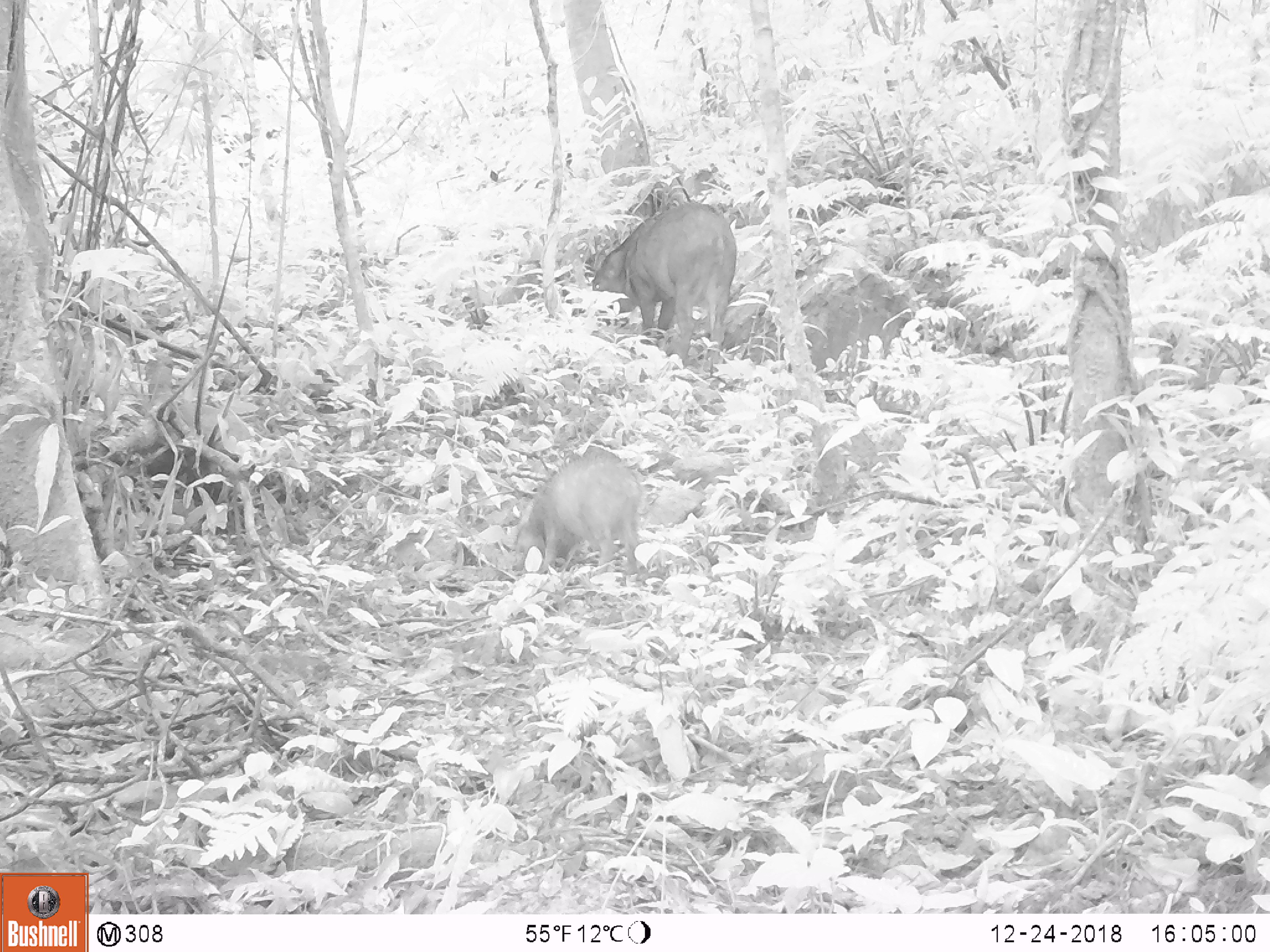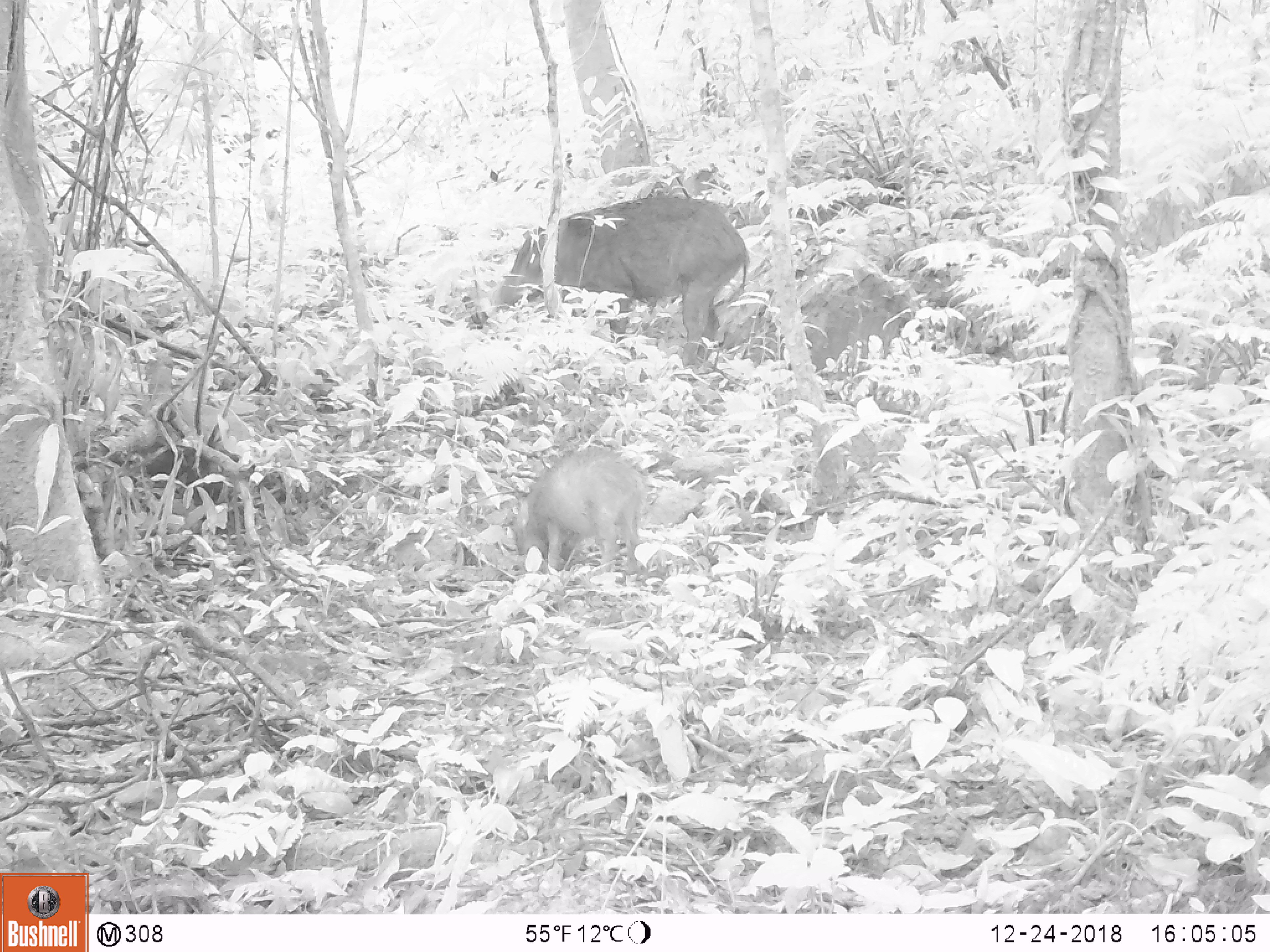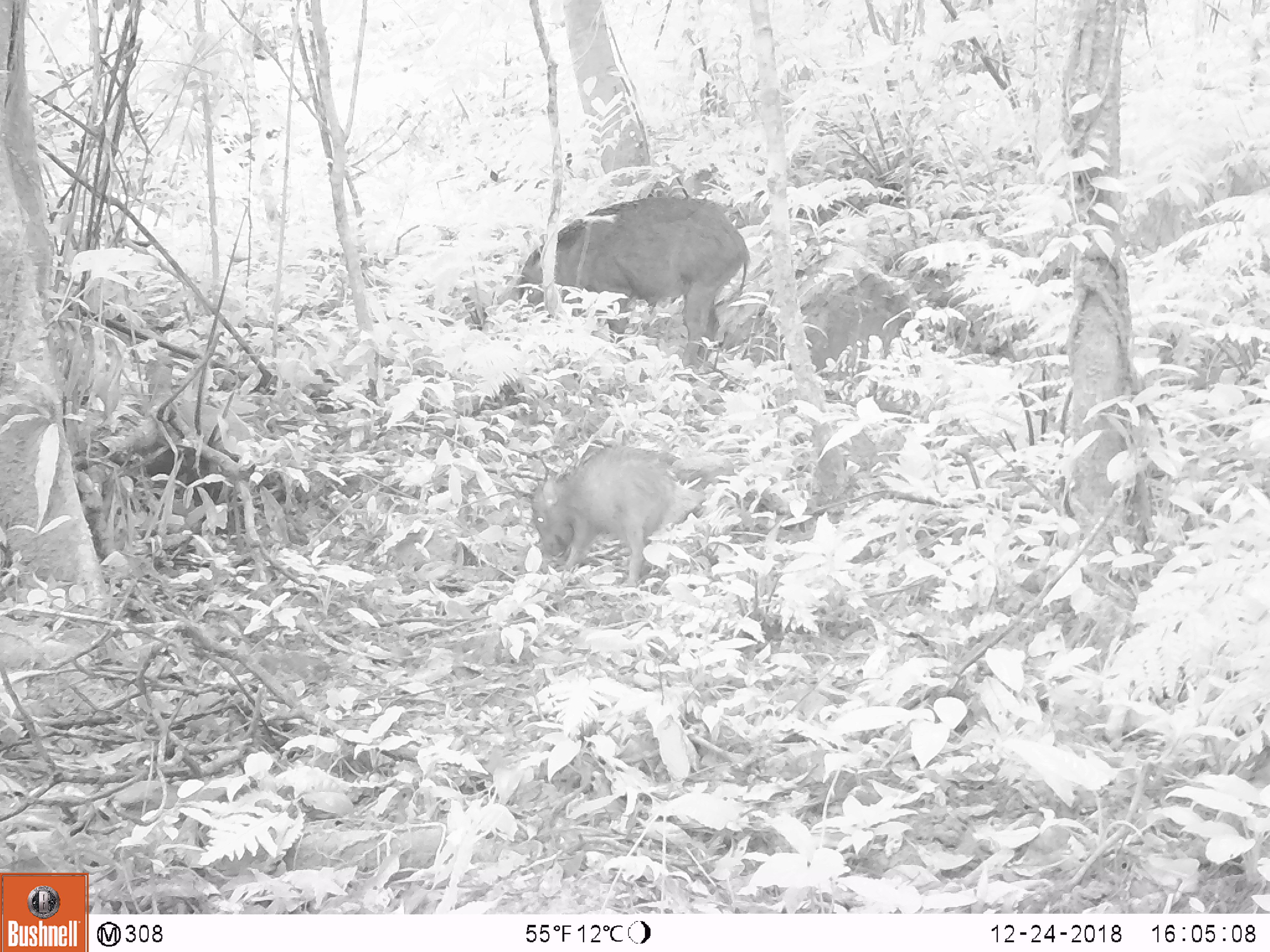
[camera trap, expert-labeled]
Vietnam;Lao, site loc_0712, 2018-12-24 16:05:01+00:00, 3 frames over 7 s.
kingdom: Animalia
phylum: Chordata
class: Mammalia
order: Artiodactyla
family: Suidae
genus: Sus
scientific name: Sus scrofa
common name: eurasian wild pig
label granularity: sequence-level